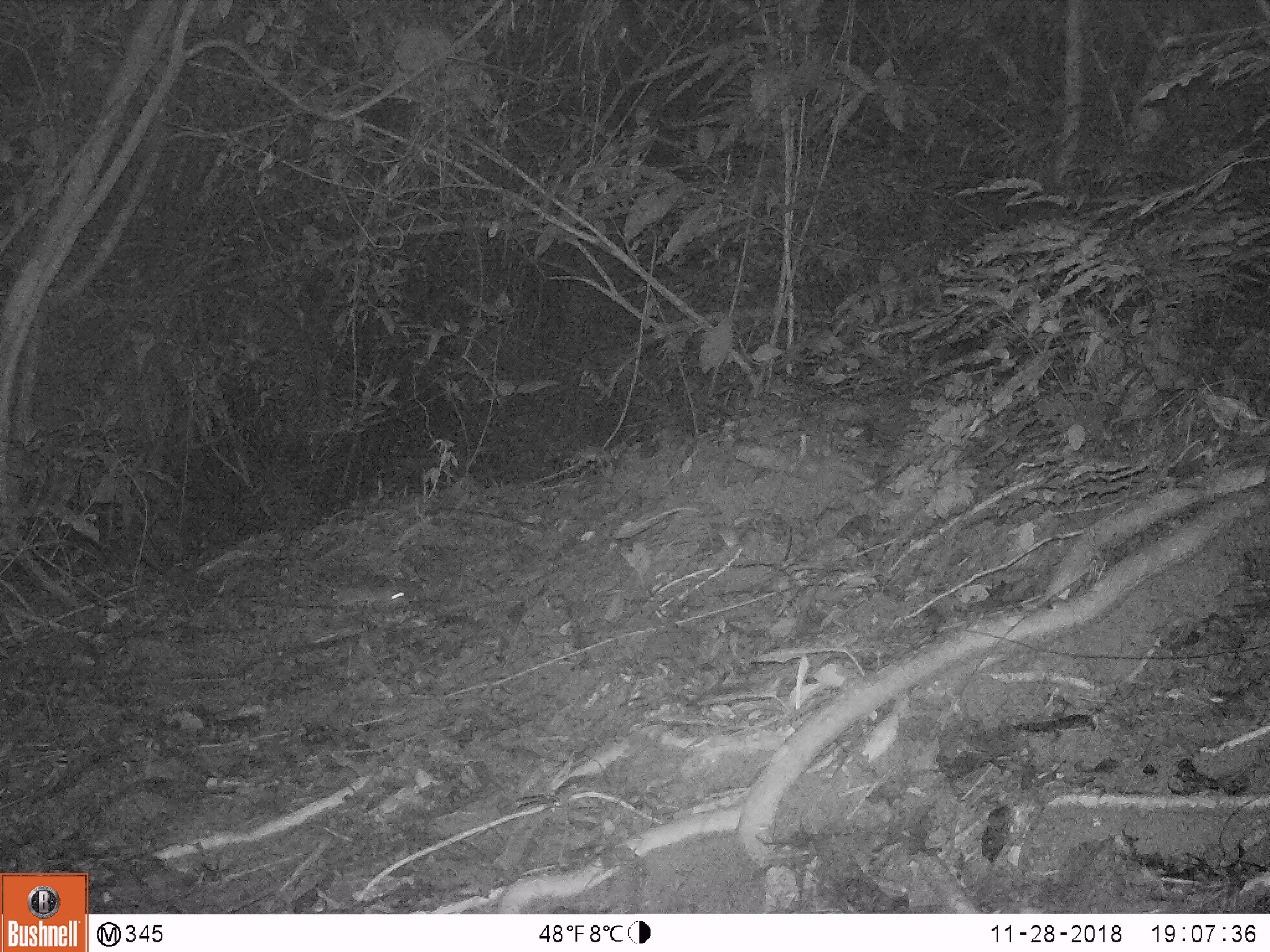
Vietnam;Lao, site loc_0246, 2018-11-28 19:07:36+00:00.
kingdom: Animalia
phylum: Chordata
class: Mammalia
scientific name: Mammalia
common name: mammal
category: unidentified small mammal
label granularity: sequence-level